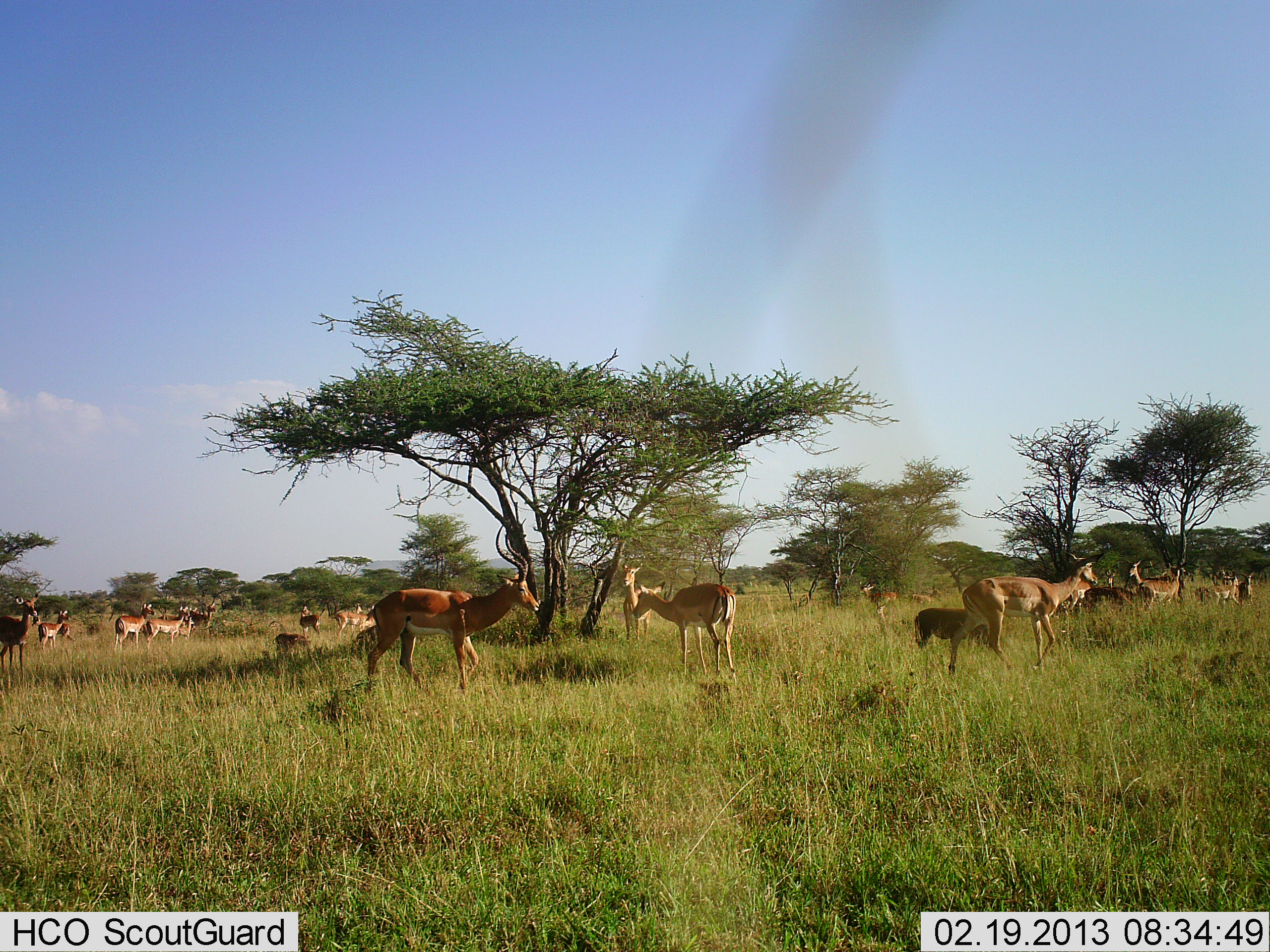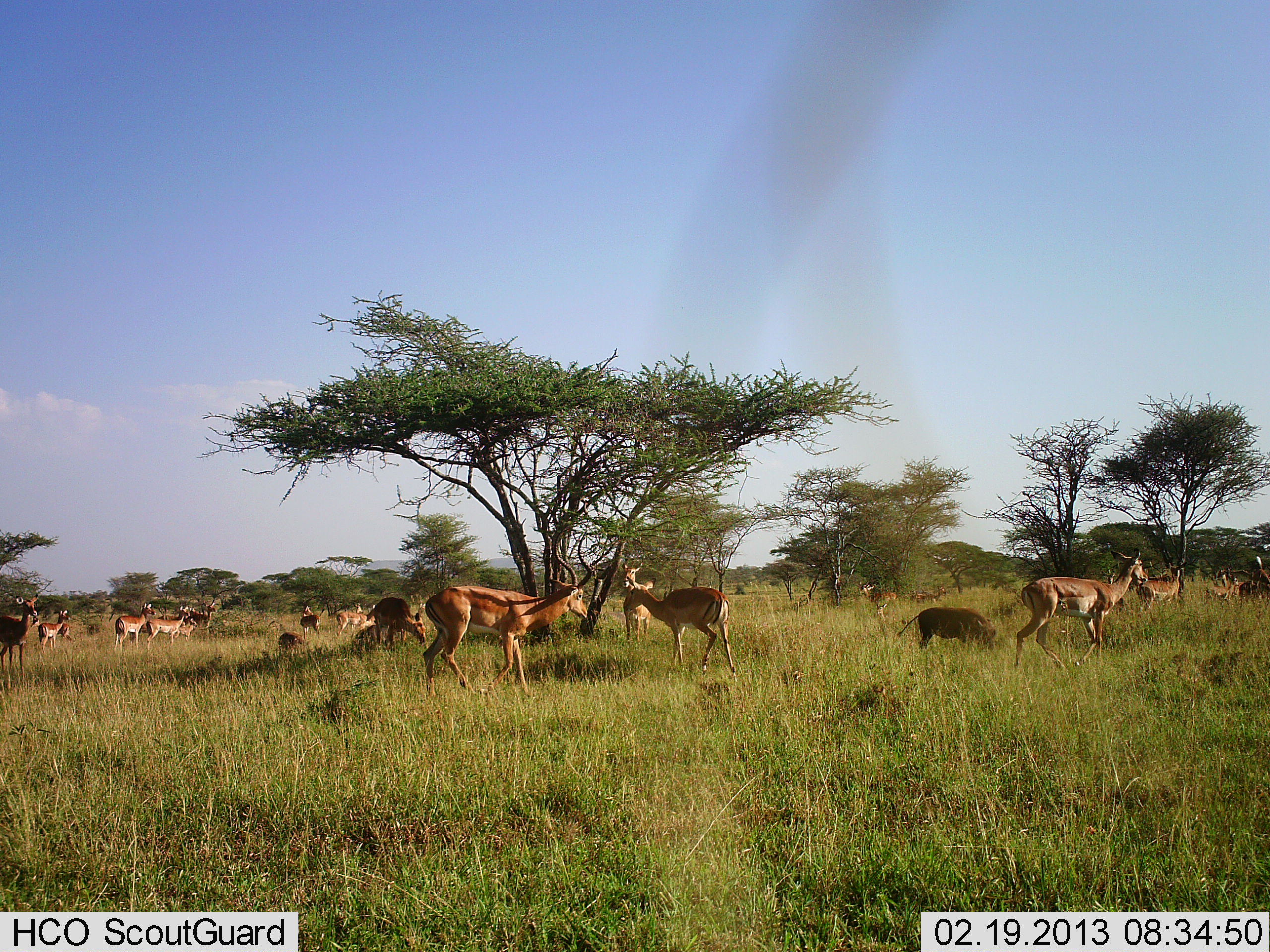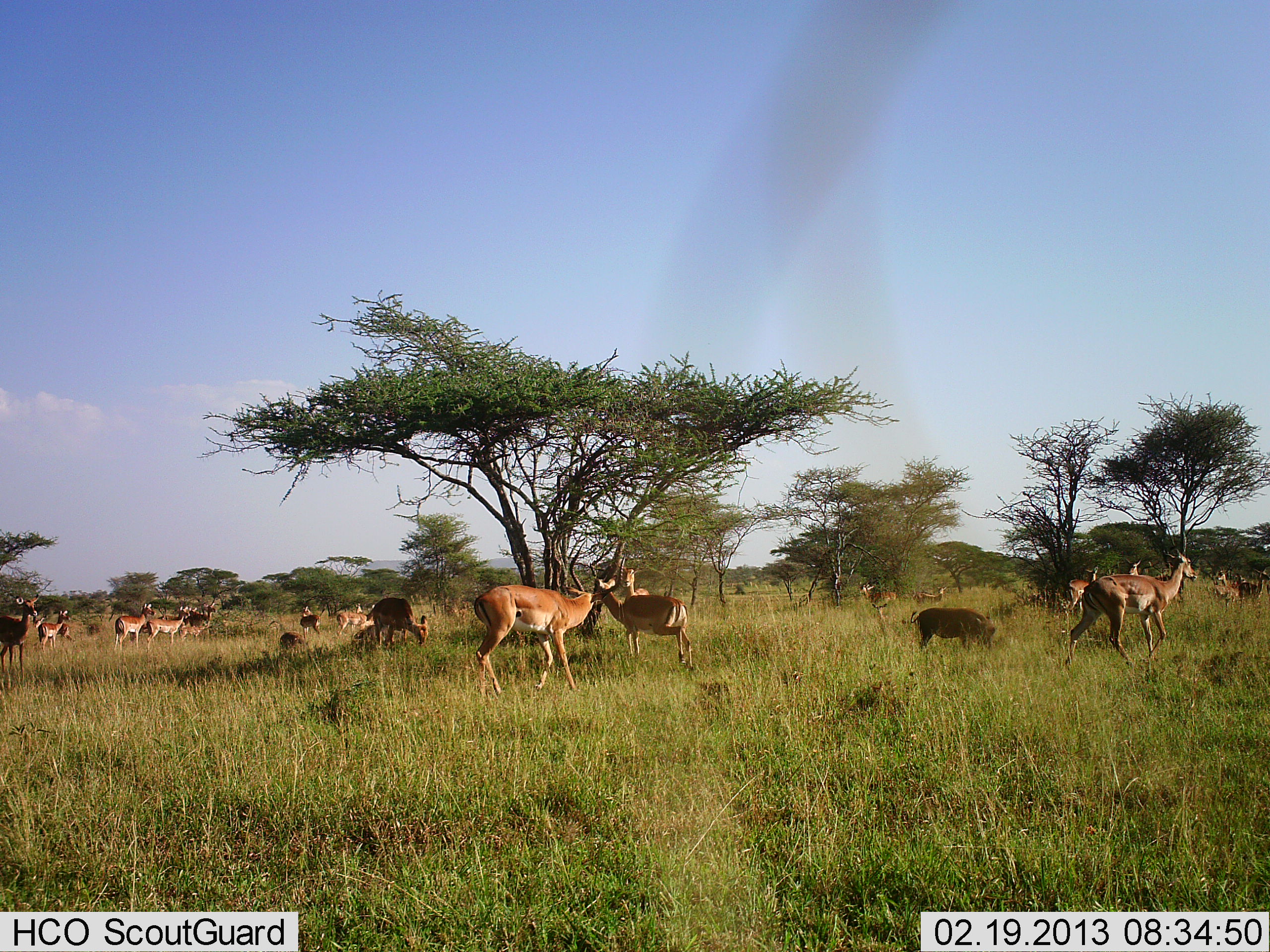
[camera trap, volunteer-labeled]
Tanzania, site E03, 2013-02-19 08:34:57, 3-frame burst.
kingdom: Animalia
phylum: Chordata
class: Mammalia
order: Artiodactyla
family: Bovidae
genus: Aepyceros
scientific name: Aepyceros melampus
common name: impala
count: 11-50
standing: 76%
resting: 14%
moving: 67%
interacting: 5%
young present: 0%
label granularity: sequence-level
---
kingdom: Animalia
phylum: Chordata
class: Mammalia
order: Artiodactyla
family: Suidae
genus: Phacochoerus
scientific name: Phacochoerus africanus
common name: warthog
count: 1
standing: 33%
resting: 0%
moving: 0%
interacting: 0%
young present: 0%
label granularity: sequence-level